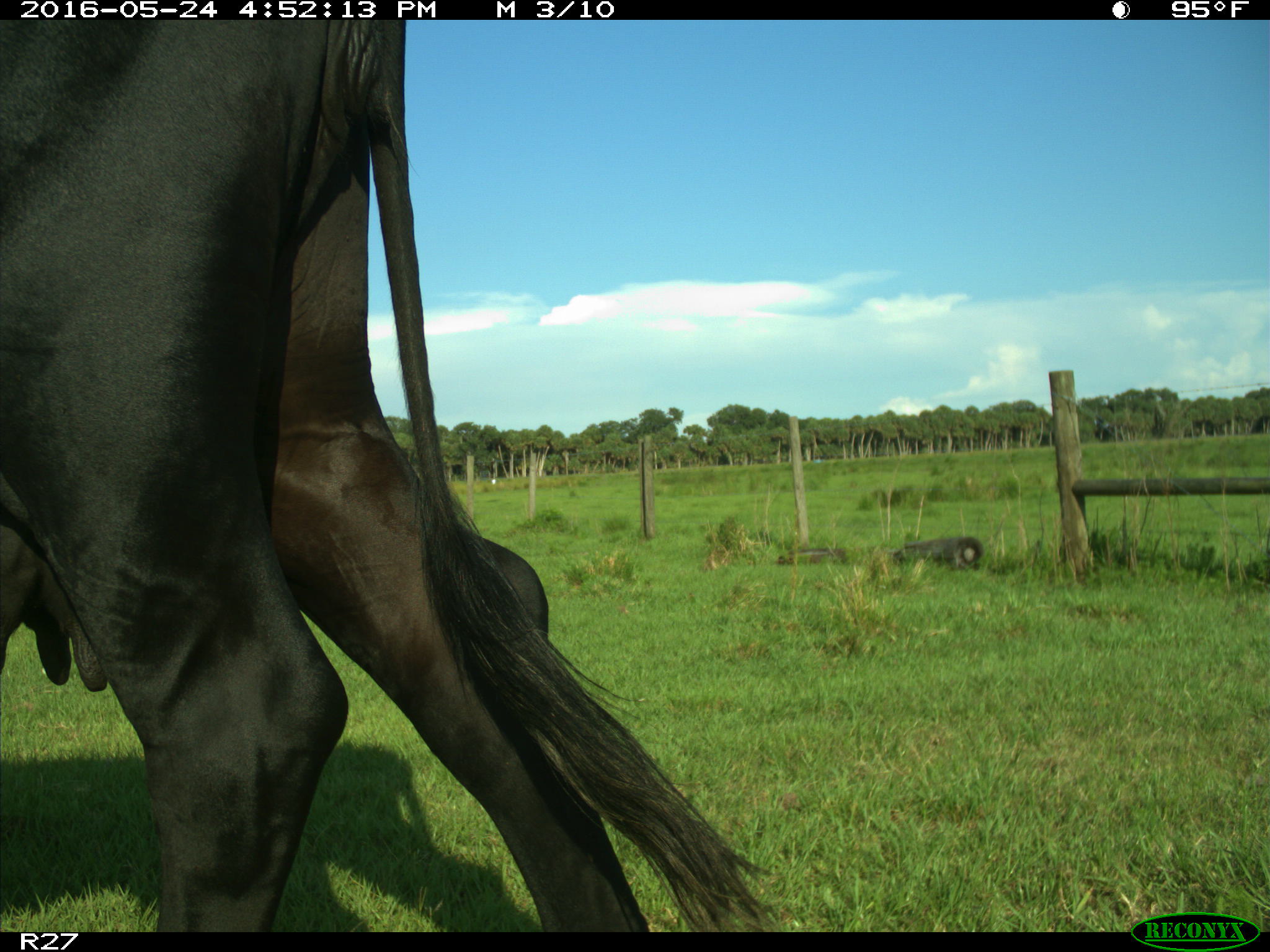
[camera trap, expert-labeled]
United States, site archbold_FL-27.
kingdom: Animalia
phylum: Chordata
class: Mammalia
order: Artiodactyla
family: Bovidae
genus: Bos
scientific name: Bos taurus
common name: domestic cow